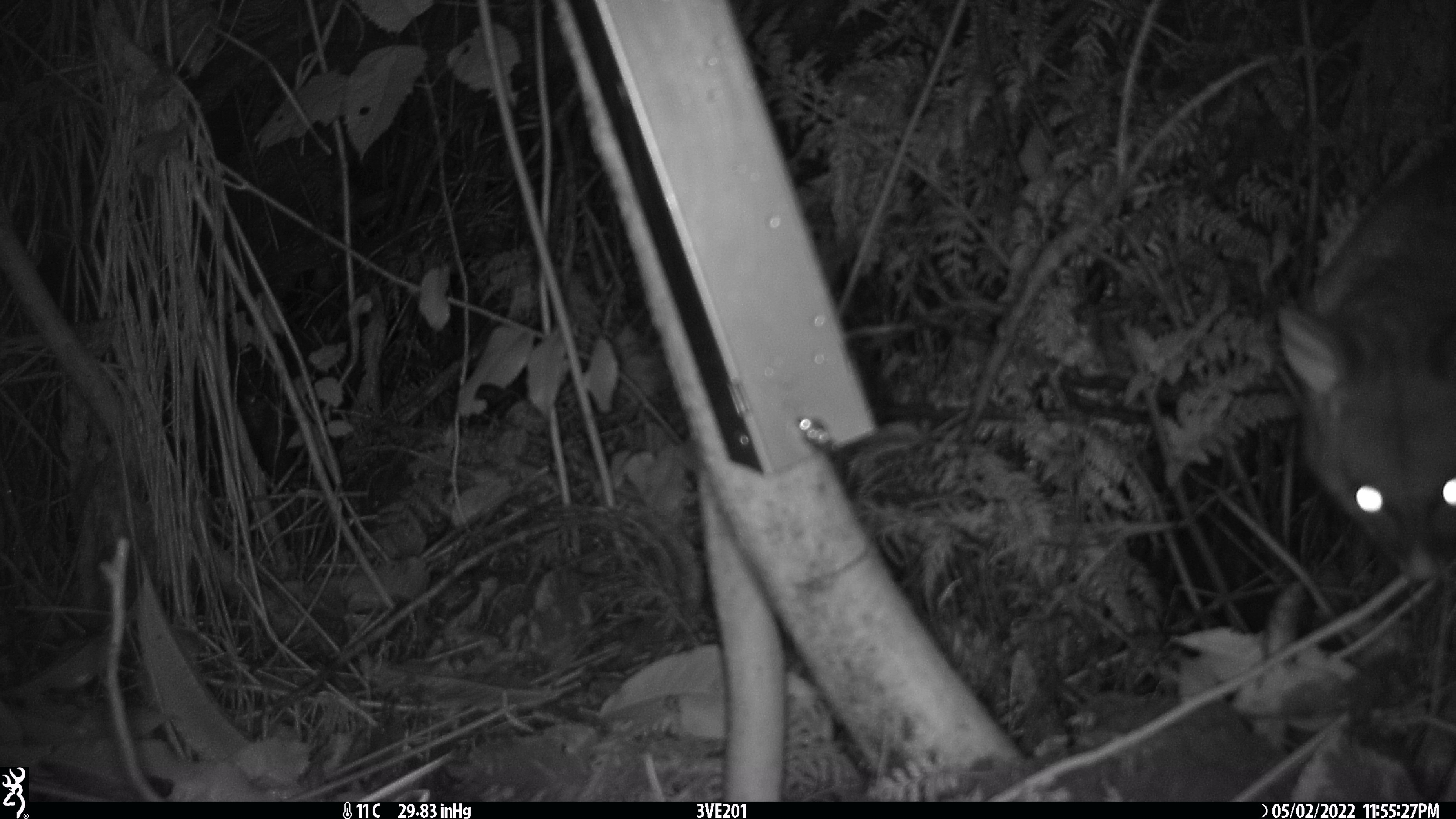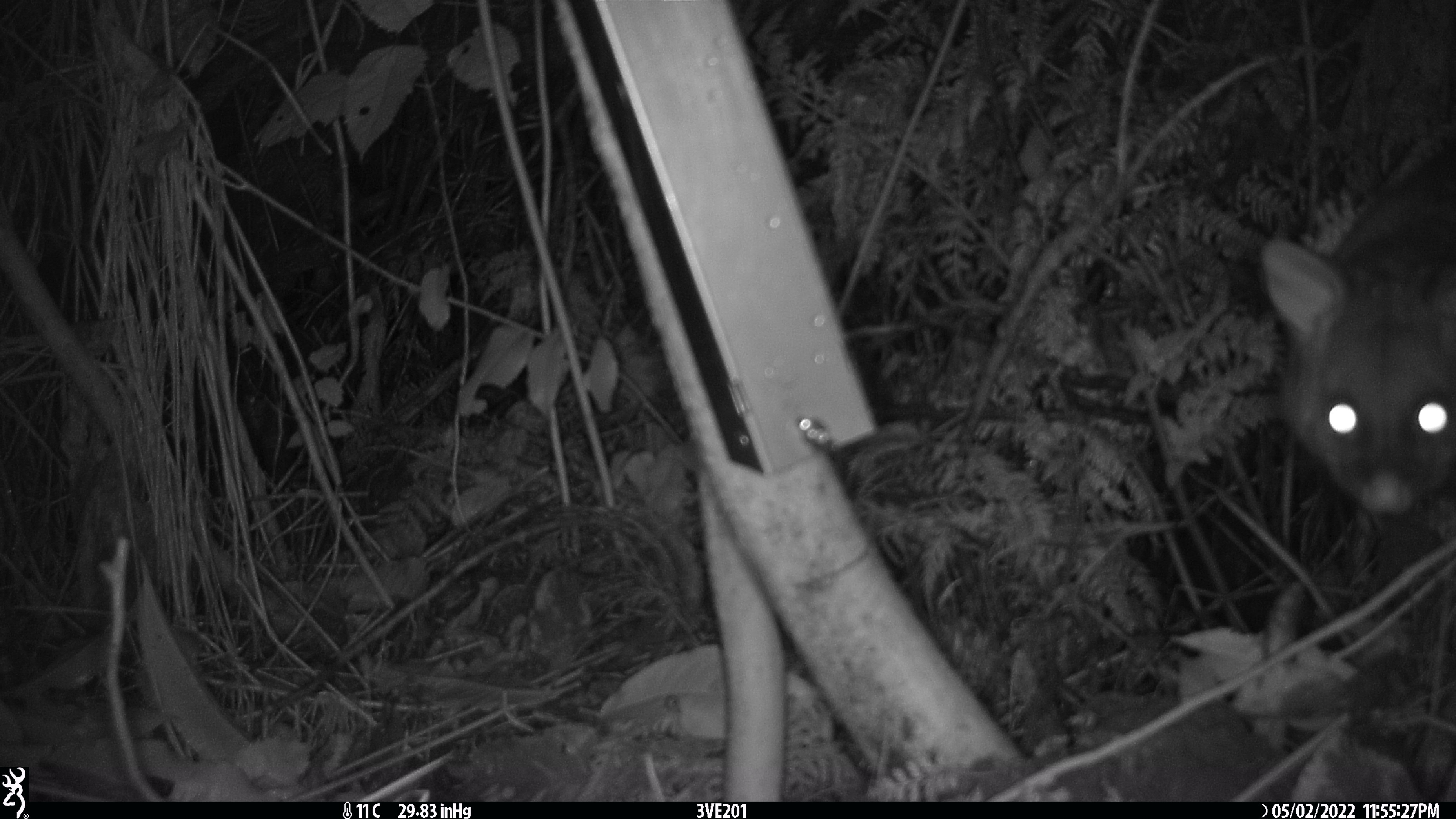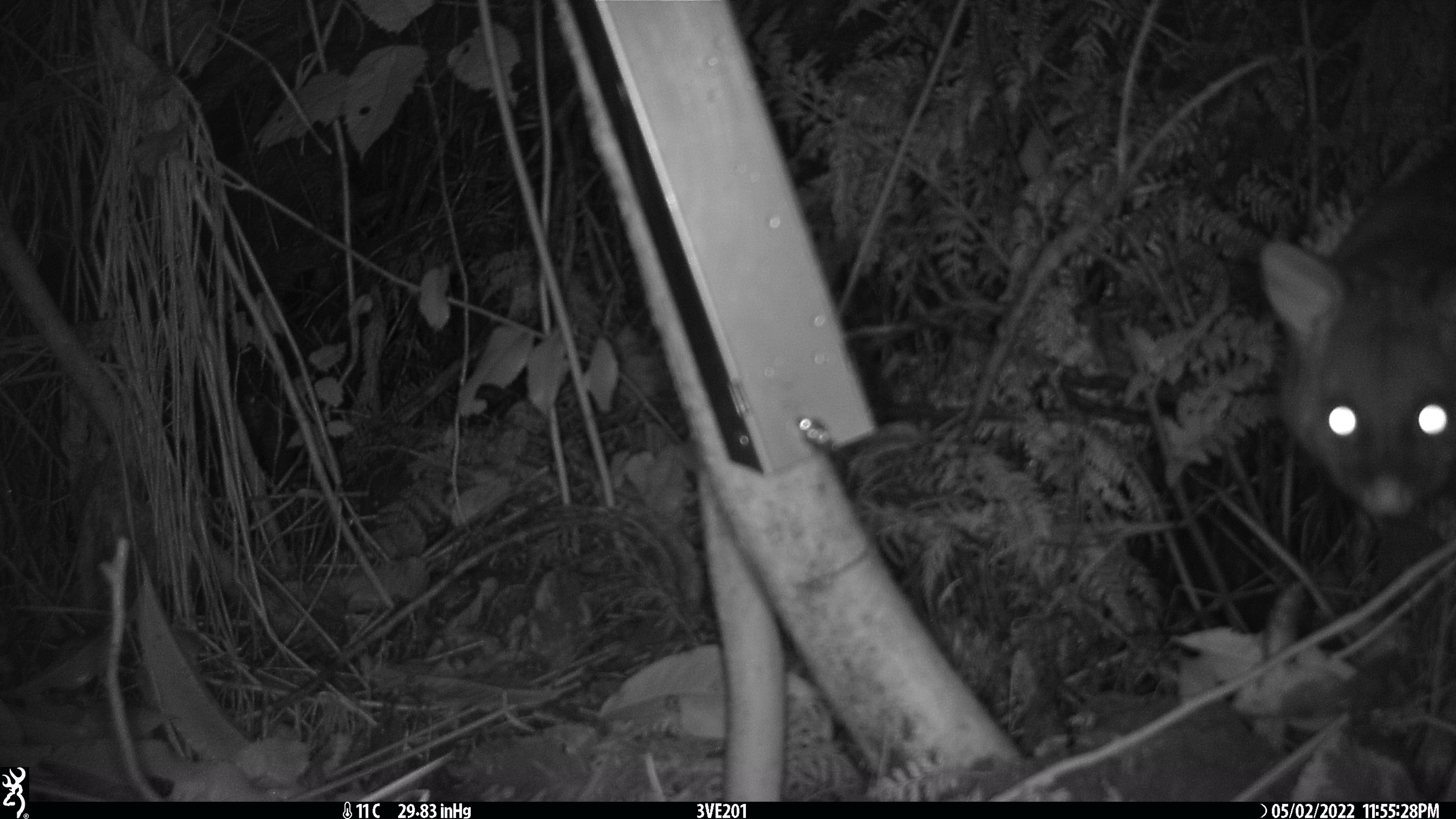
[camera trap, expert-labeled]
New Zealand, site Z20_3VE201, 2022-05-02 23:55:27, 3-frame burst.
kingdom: Animalia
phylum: Chordata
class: Mammalia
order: Diprotodontia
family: Phalangeridae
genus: Trichosurus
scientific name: Trichosurus vulpecula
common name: common brushtail possum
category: possum